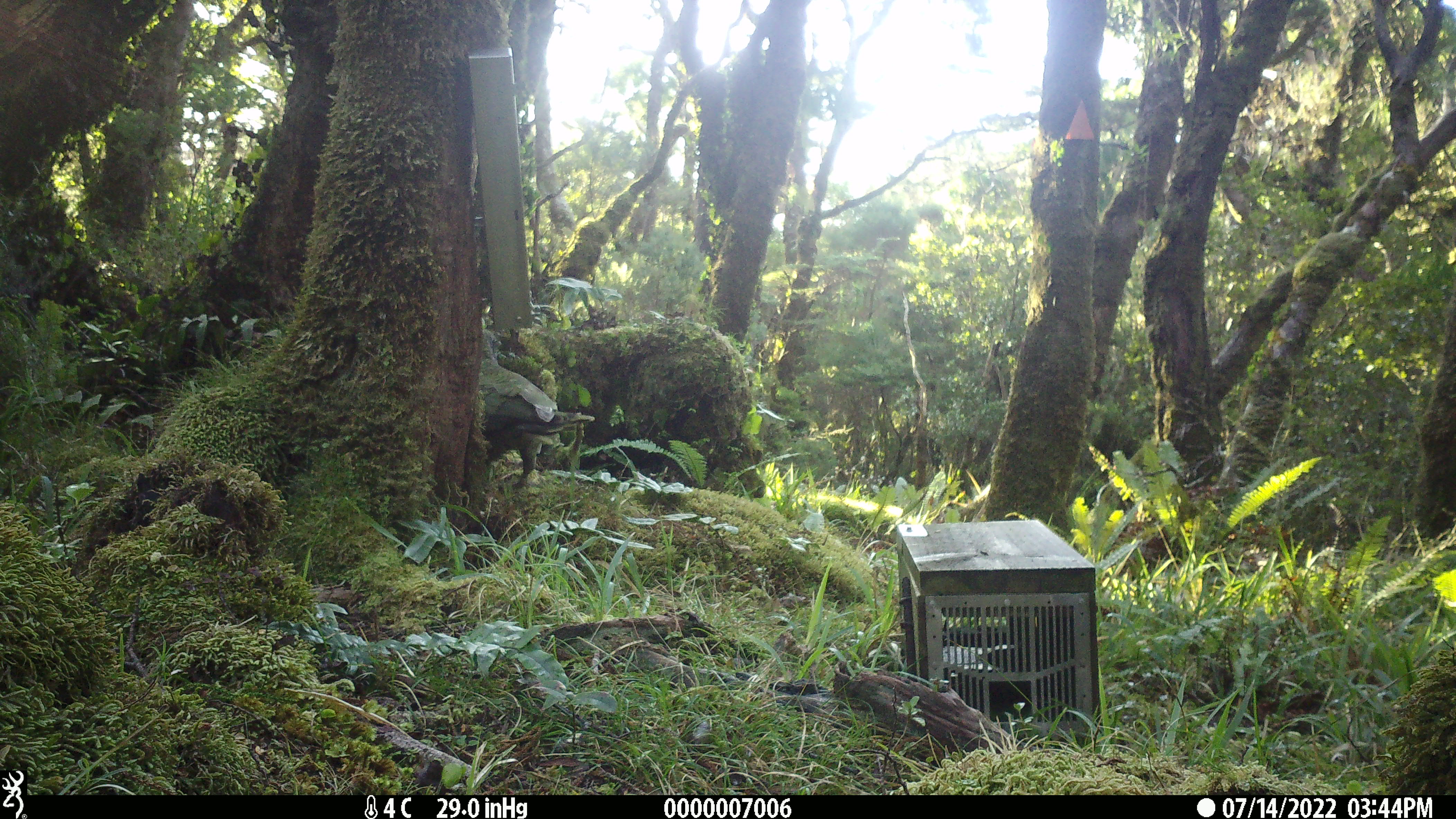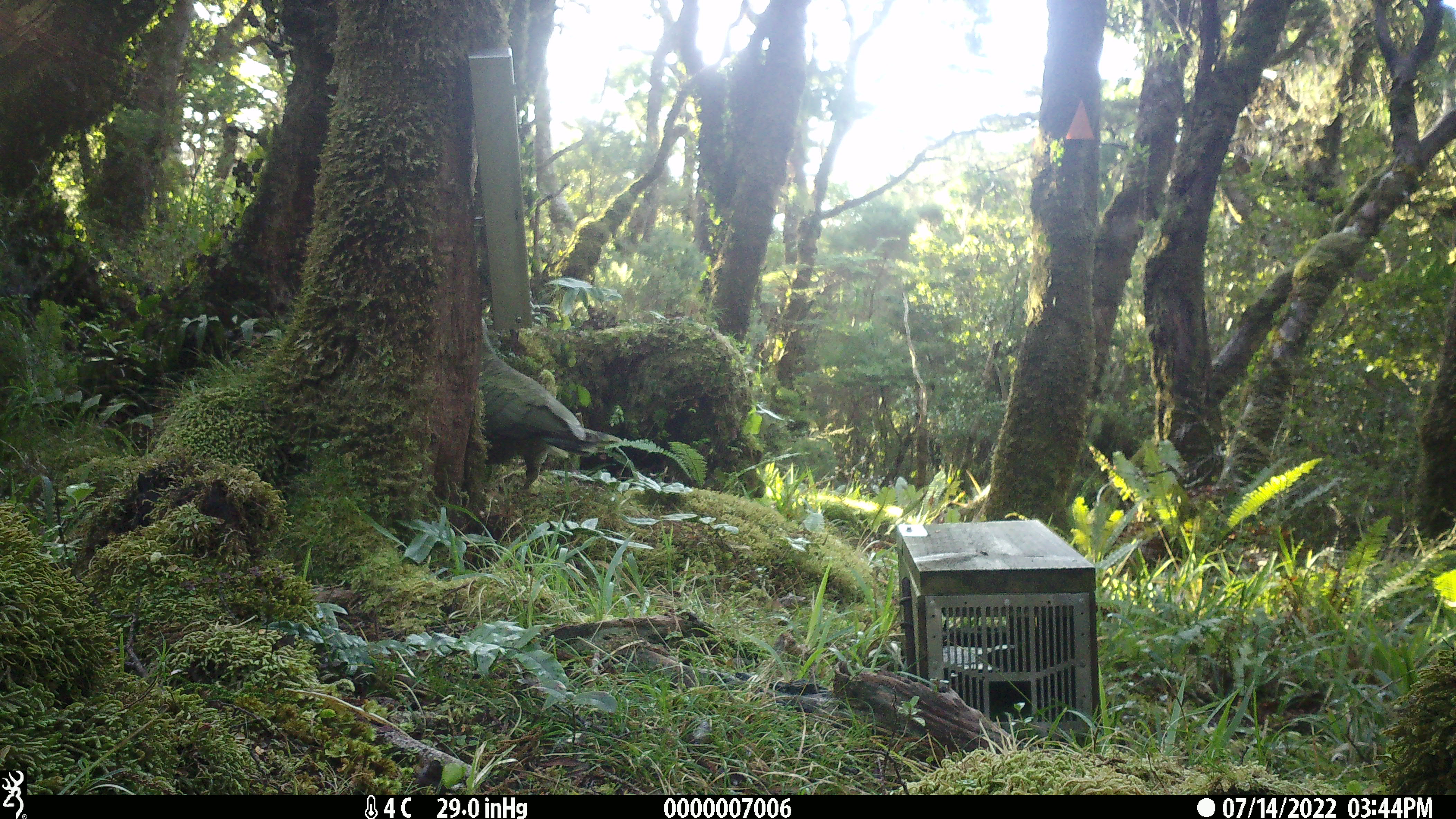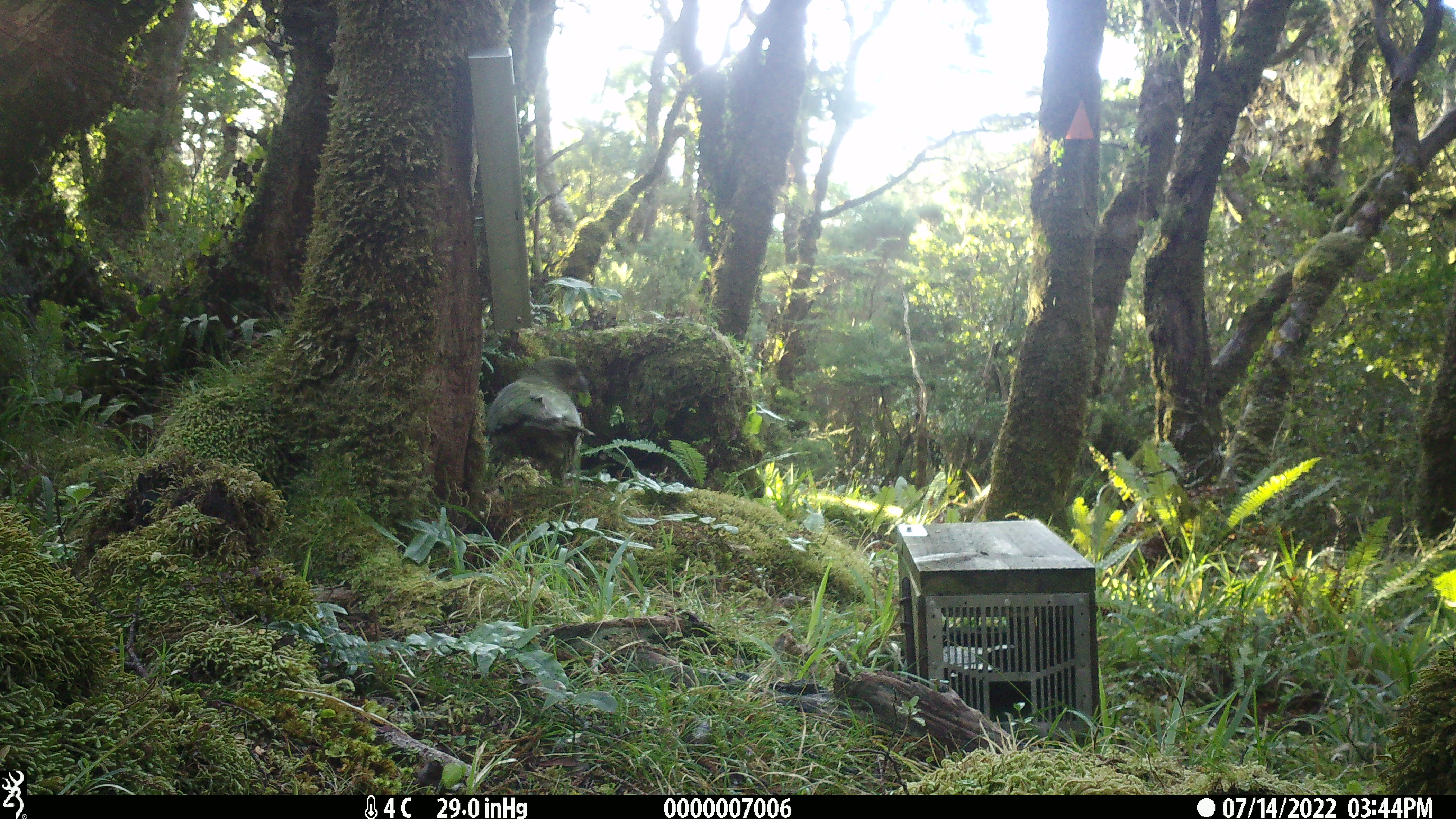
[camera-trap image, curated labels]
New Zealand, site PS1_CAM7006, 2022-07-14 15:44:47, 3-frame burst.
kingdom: Animalia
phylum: Chordata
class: Aves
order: Psittaciformes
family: Strigopidae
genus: Nestor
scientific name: Nestor notabilis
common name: kea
Kea (Nestor notabilis).